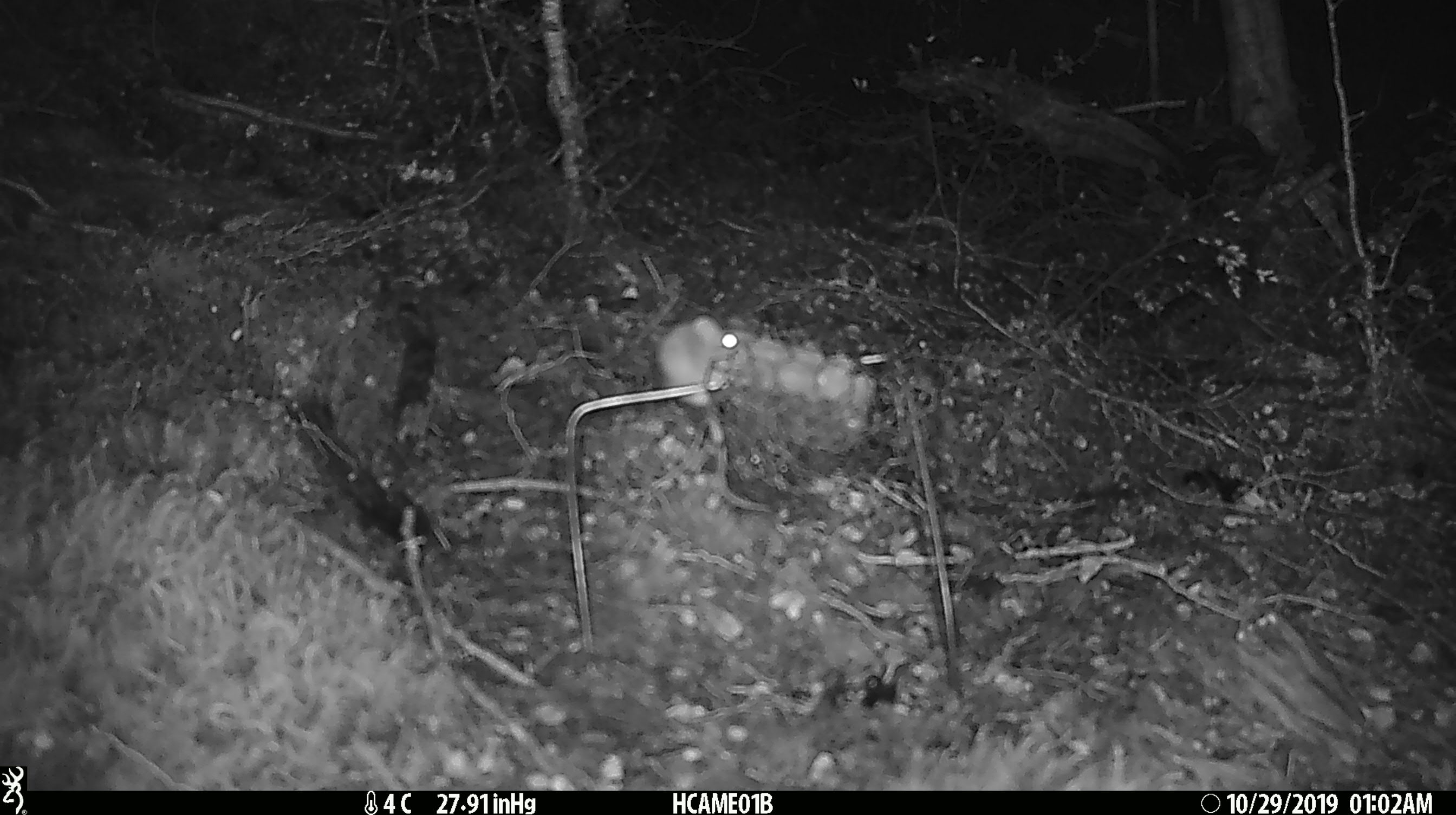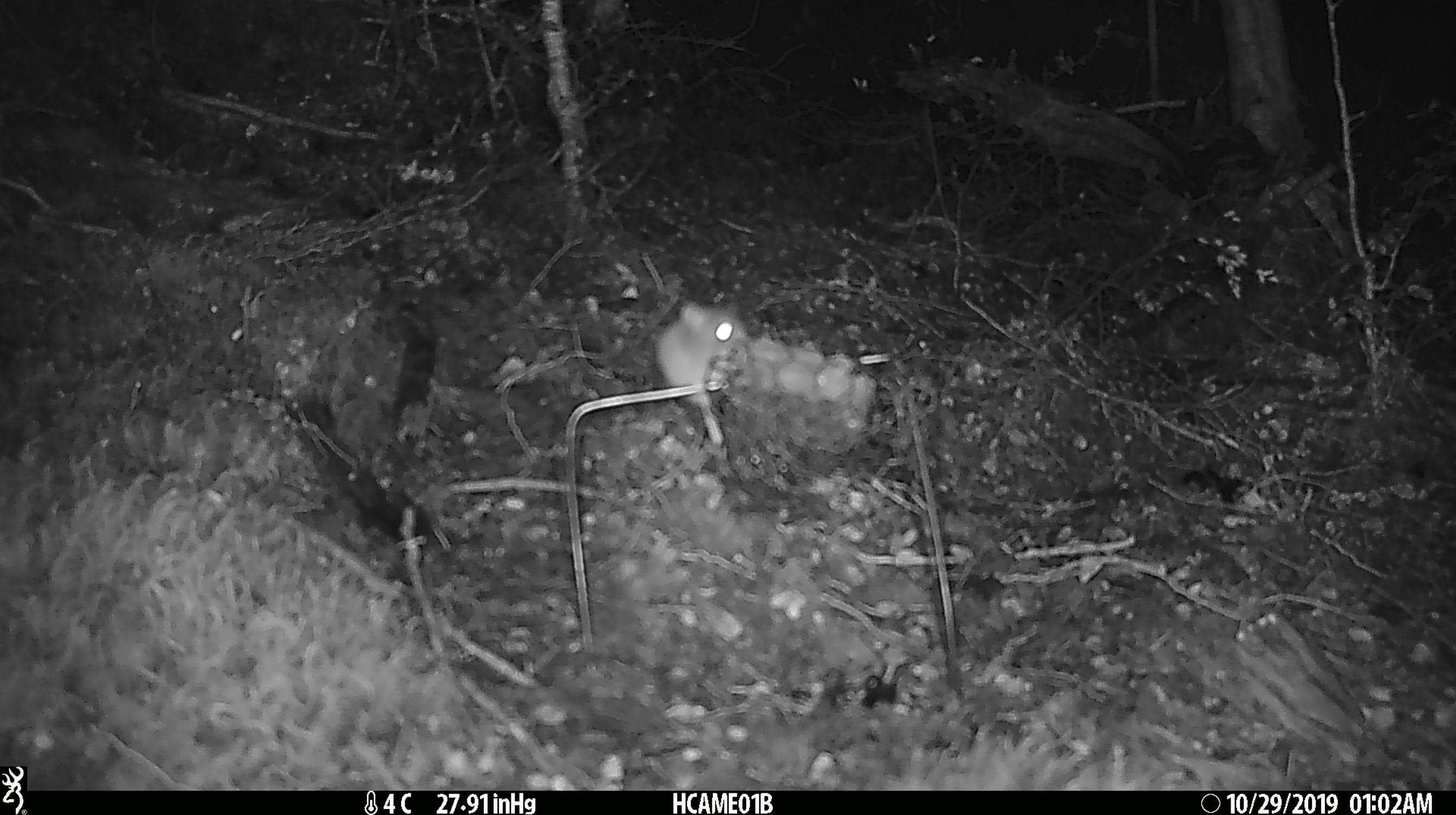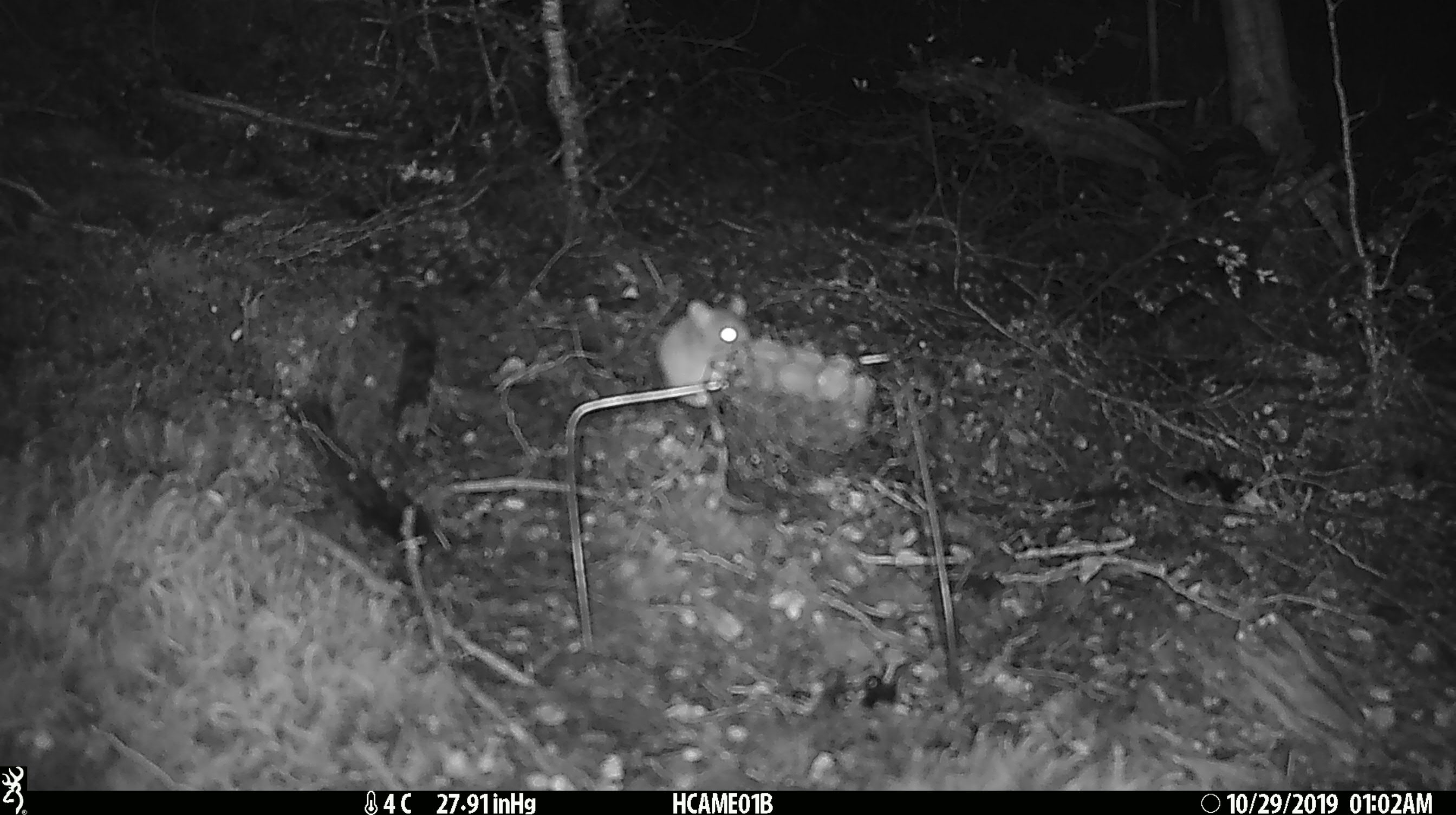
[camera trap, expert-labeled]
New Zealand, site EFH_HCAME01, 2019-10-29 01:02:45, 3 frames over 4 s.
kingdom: Animalia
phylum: Chordata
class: Mammalia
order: Rodentia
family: Muridae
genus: Mus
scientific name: Mus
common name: mouse